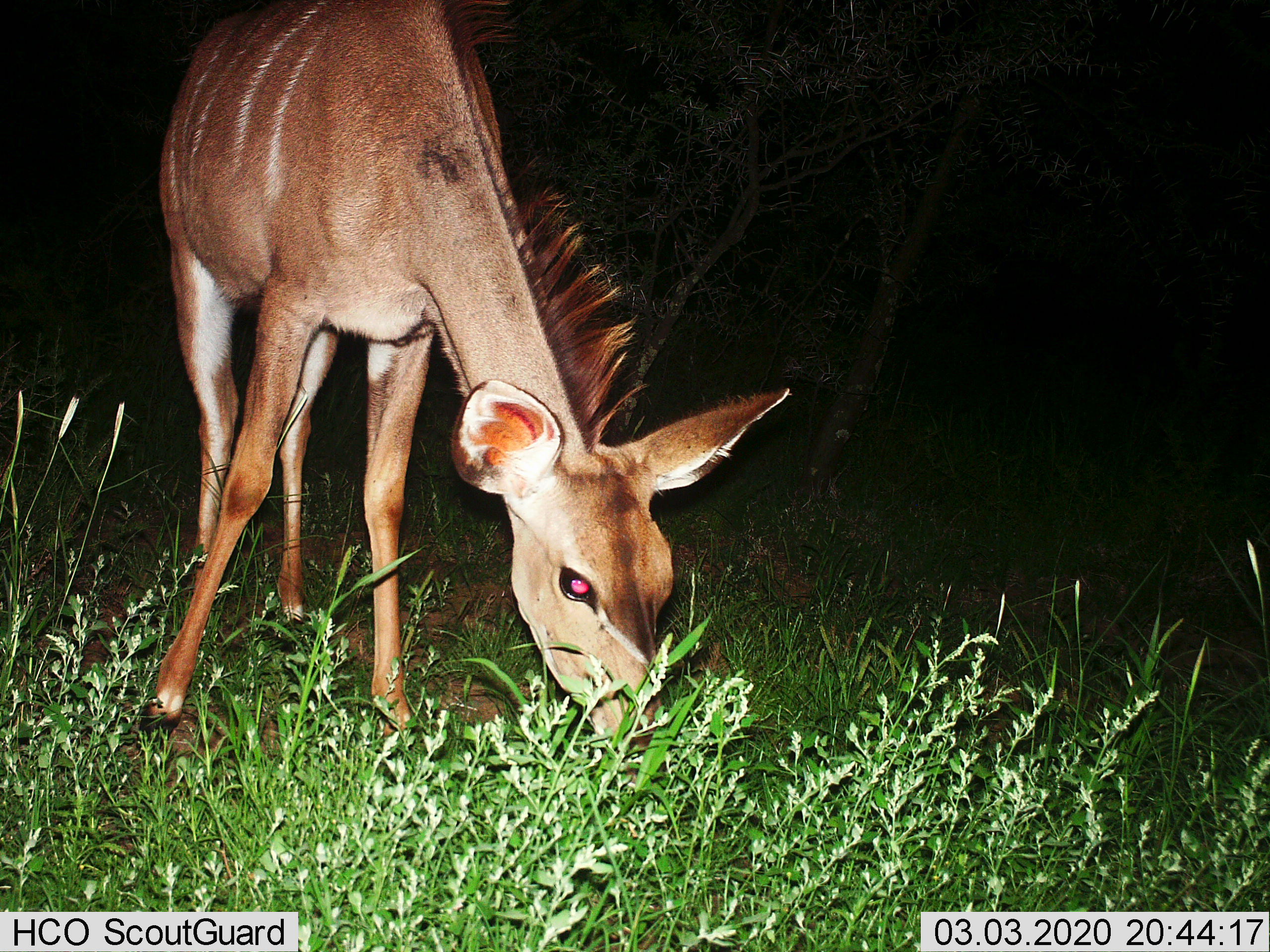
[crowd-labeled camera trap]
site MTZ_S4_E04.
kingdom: Animalia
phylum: Chordata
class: Mammalia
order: Artiodactyla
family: Bovidae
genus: Tragelaphus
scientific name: Tragelaphus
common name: kudu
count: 1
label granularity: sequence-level